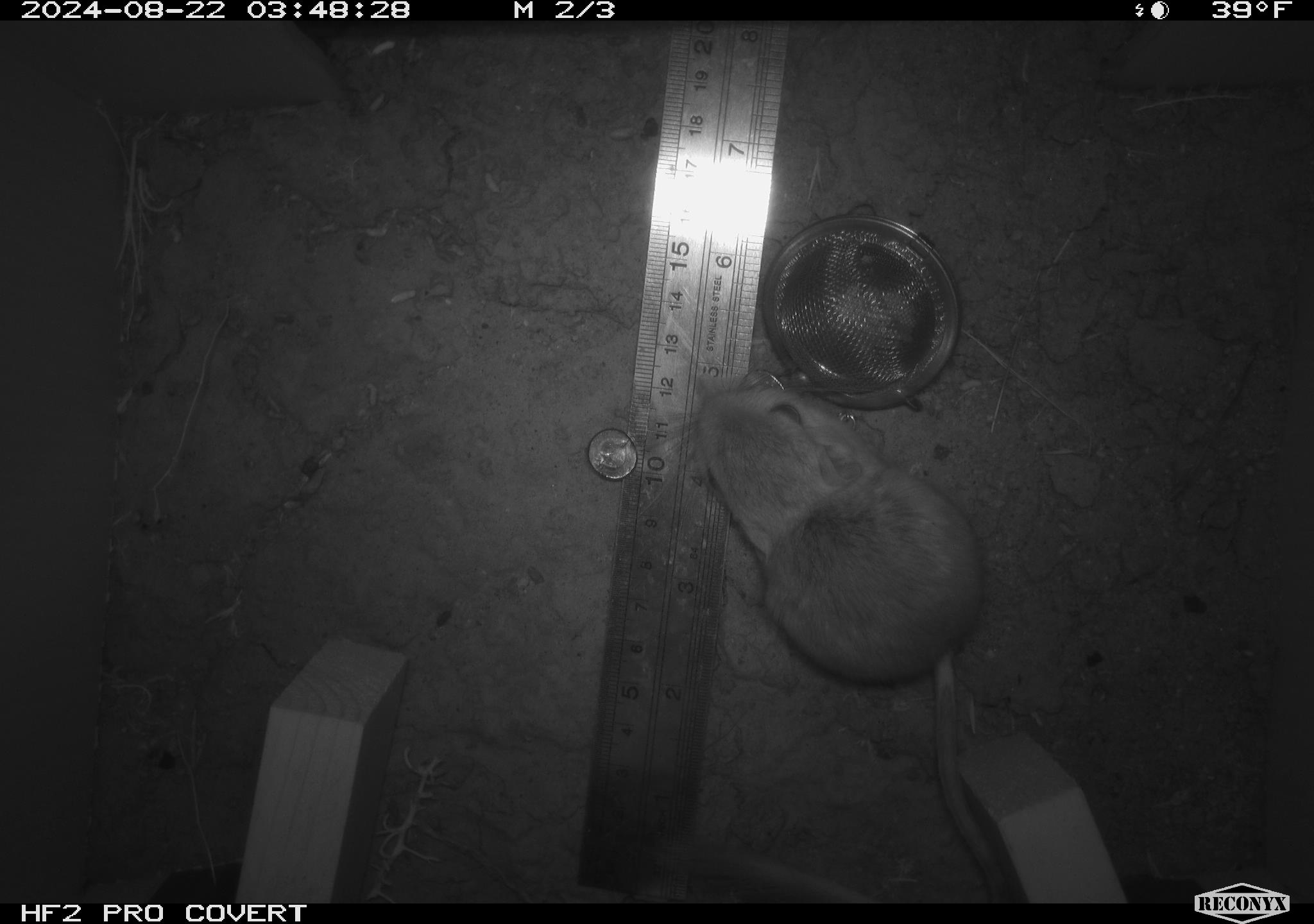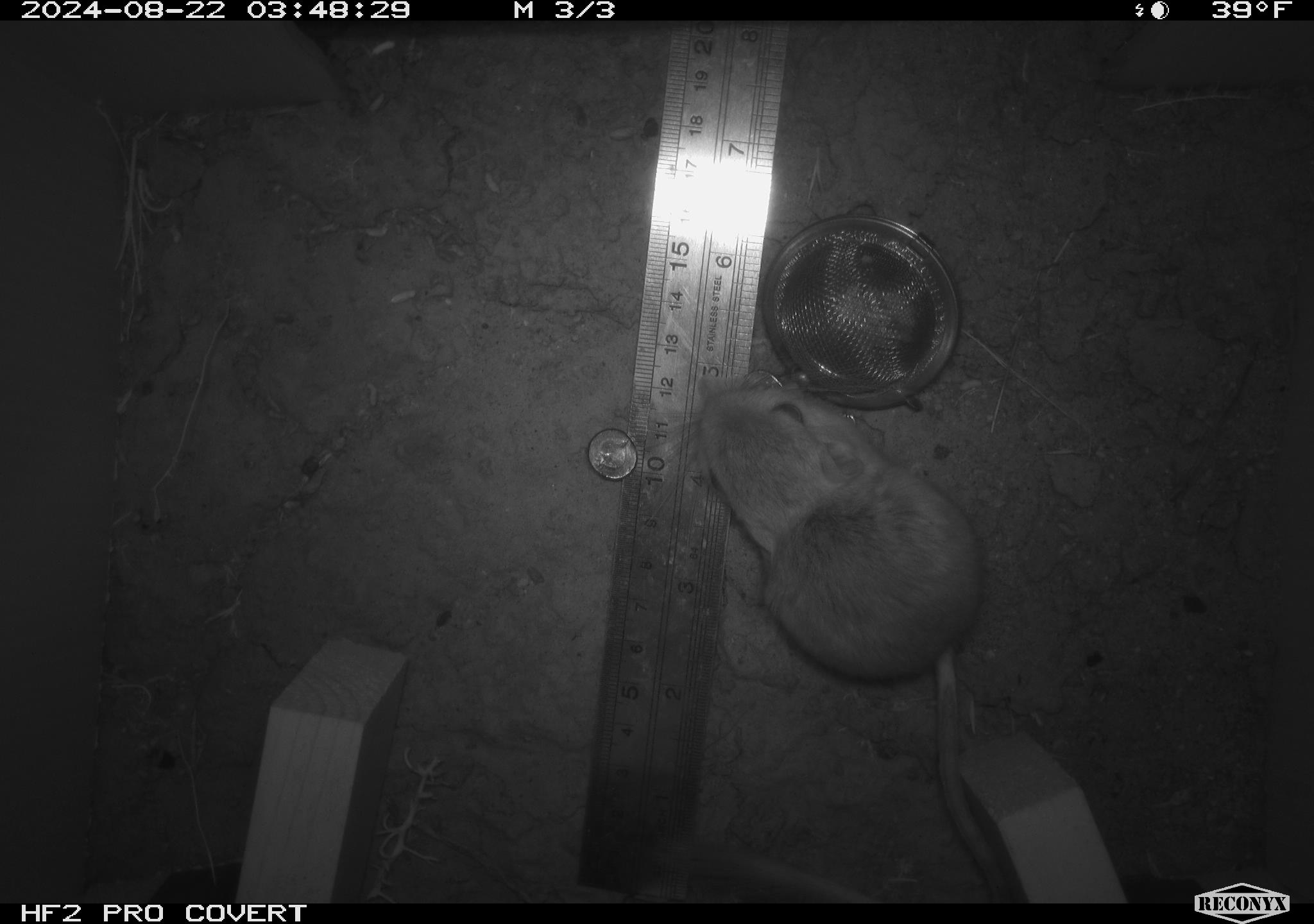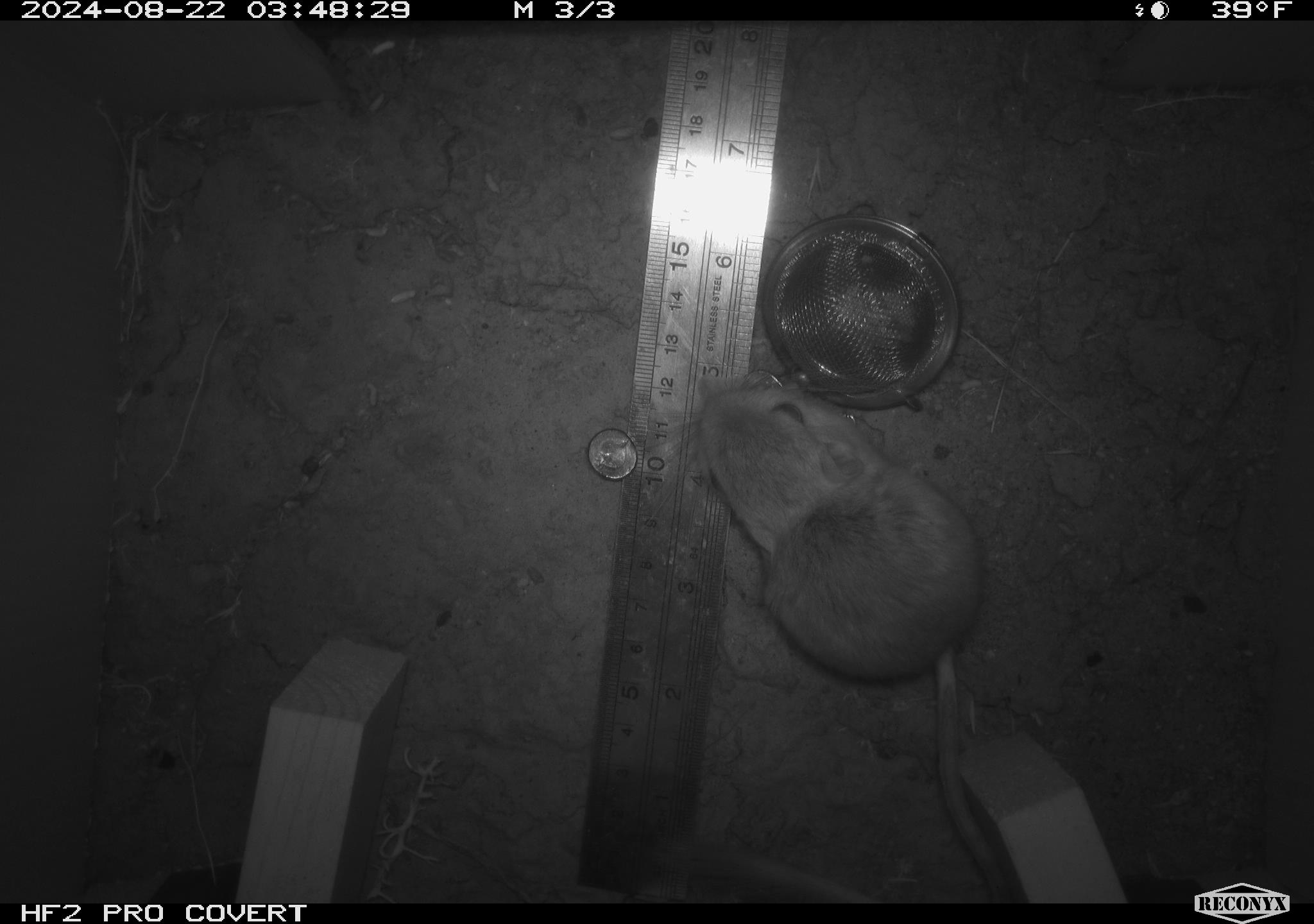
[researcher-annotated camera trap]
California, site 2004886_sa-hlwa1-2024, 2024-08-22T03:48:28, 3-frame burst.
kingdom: Animalia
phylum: Chordata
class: Mammalia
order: Rodentia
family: Heteromyidae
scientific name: Heteromyidae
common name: kangaroo rats and pocket mice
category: heteromyidae family